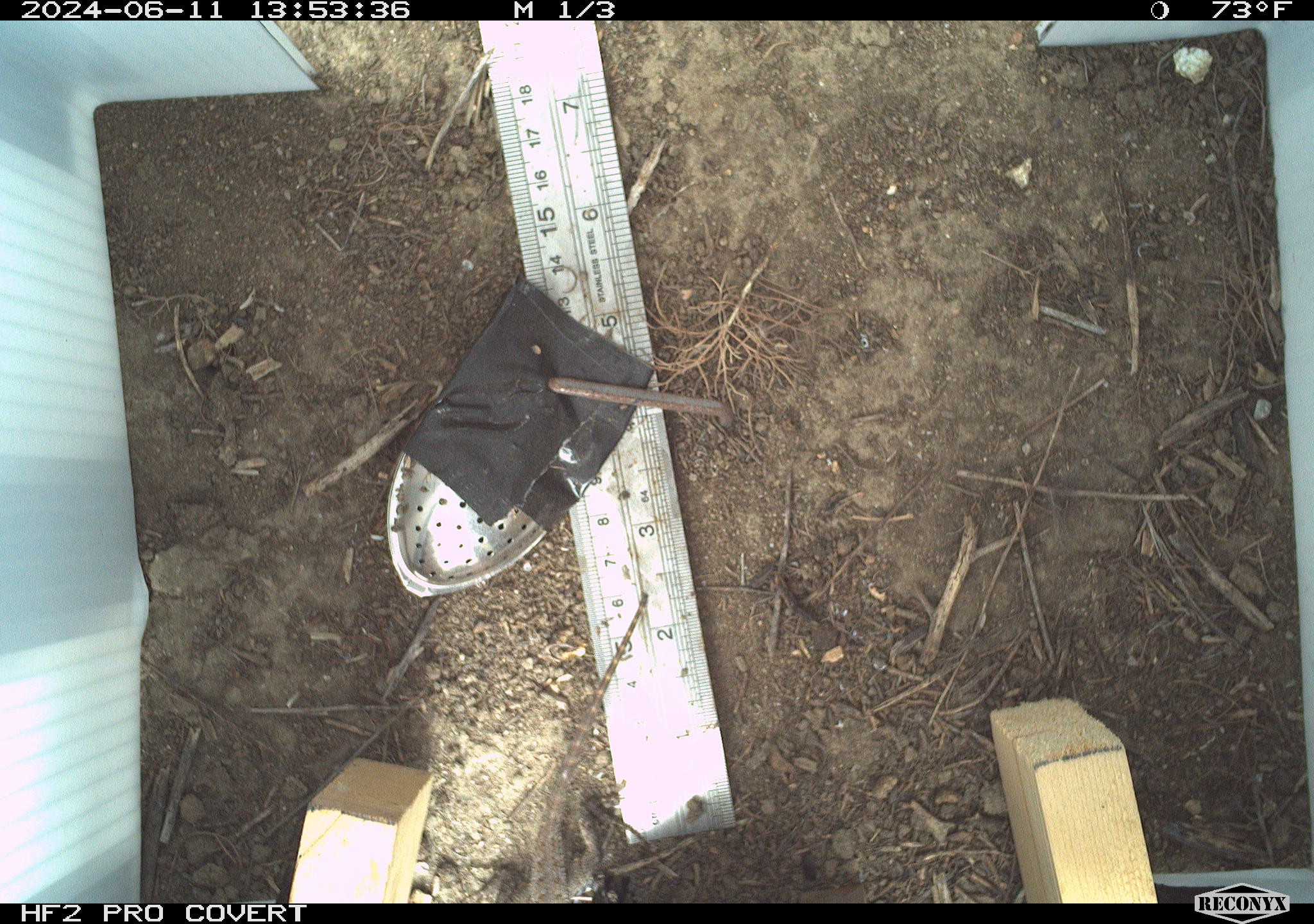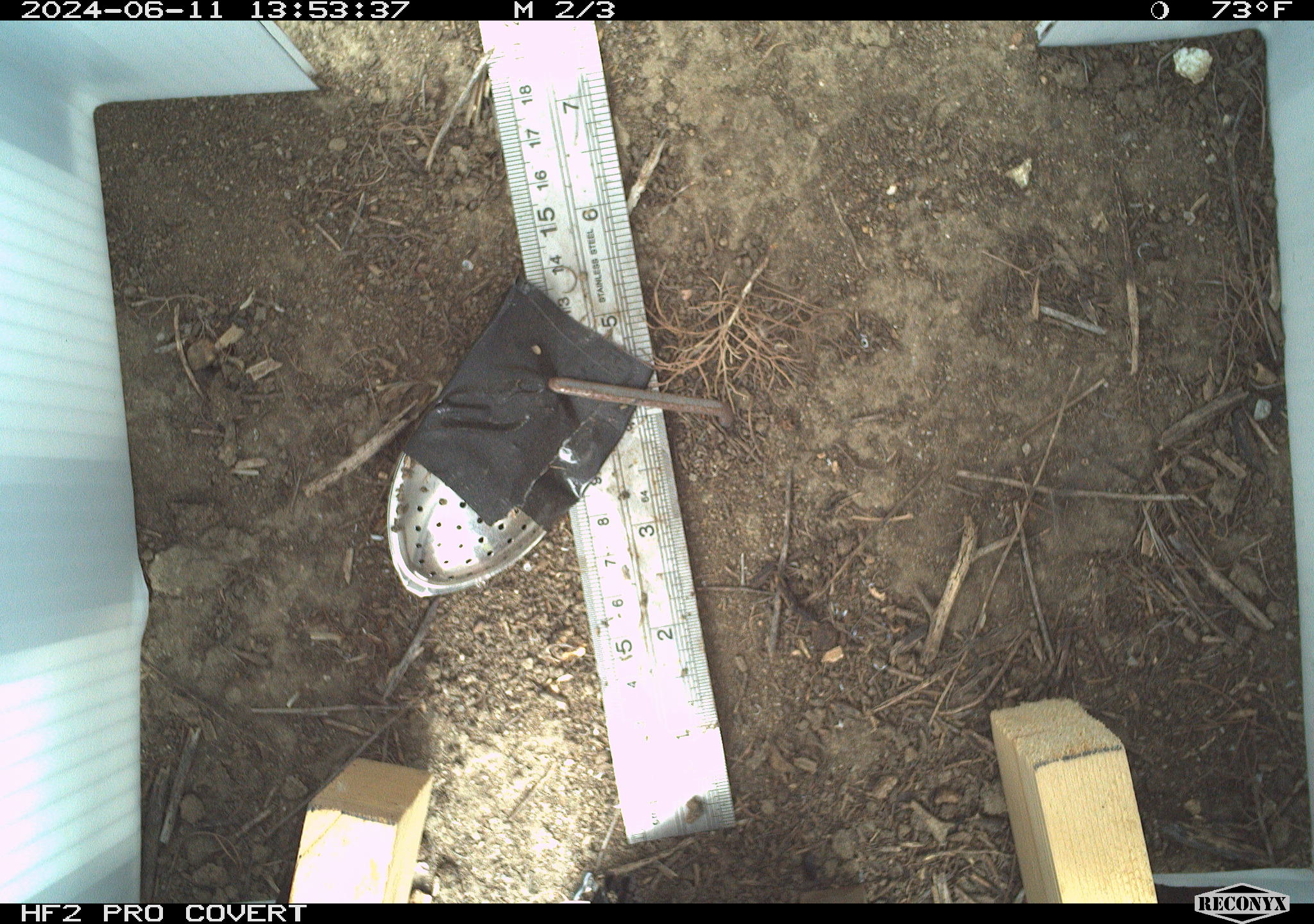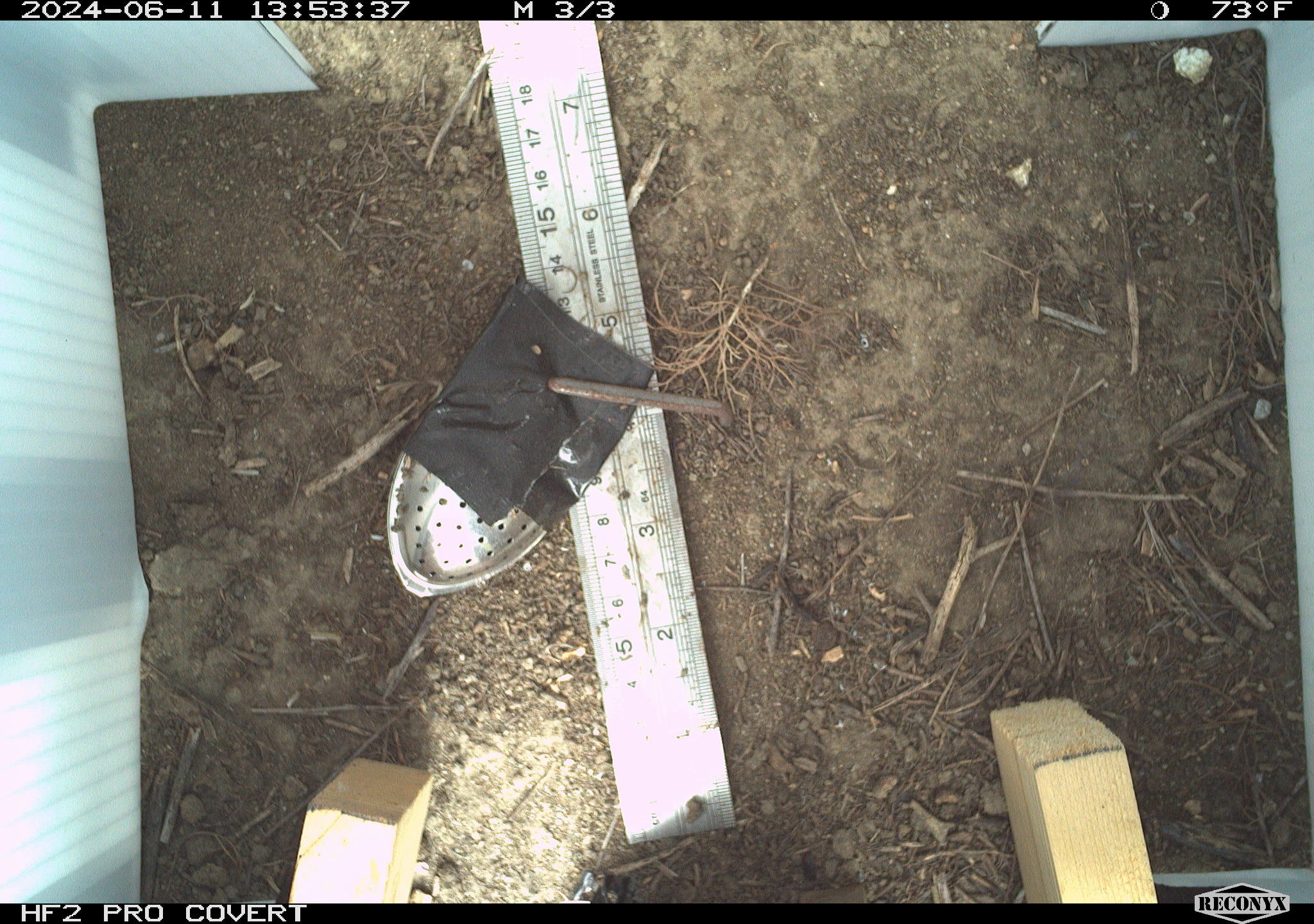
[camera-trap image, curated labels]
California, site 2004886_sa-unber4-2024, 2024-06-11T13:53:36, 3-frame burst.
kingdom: Animalia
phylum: Chordata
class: Reptilia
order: Squamata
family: Phrynosomatidae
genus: Sceloporus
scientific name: Sceloporus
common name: spiny lizards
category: sceloporus species